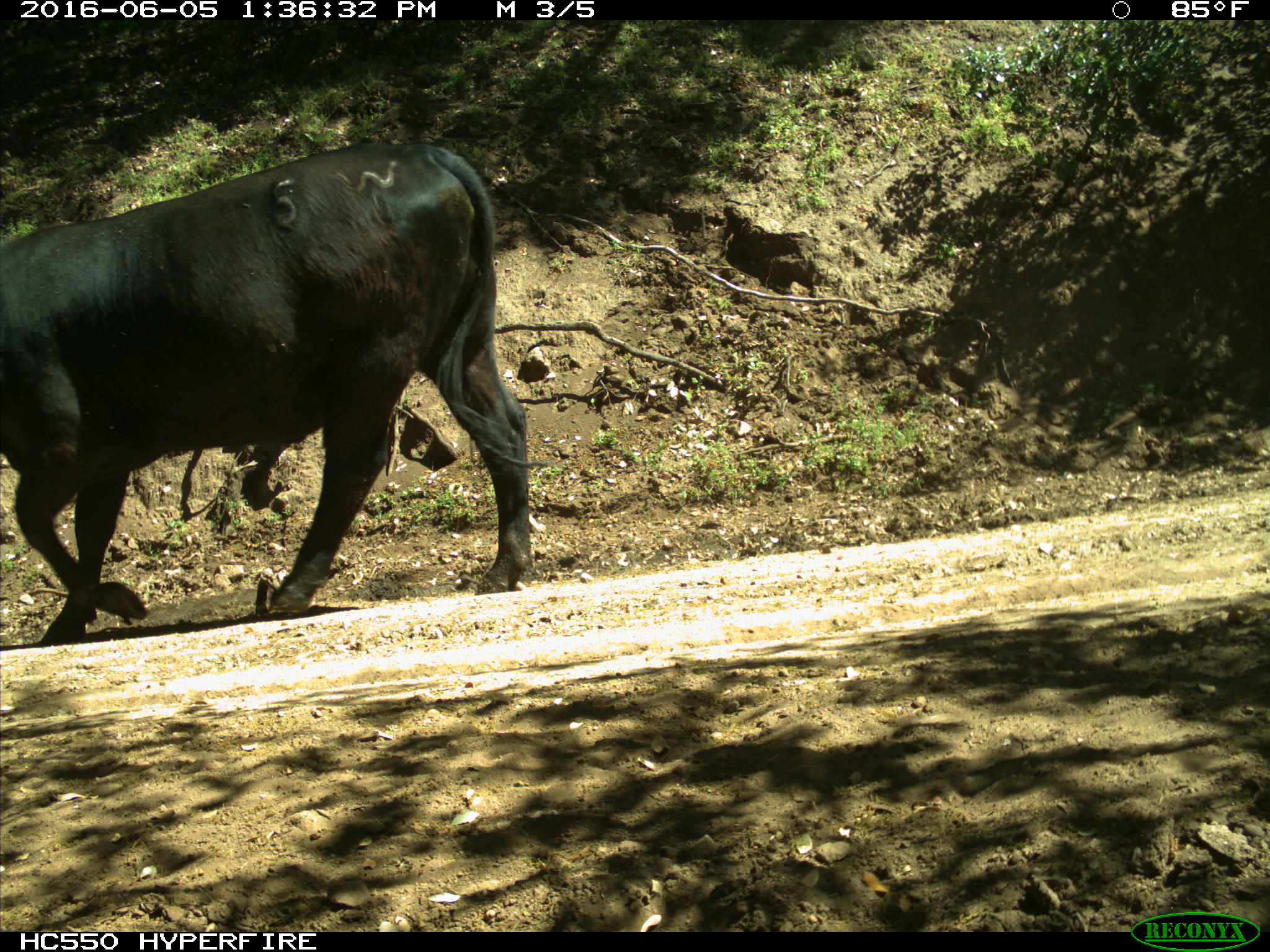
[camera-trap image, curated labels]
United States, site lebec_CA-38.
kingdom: Animalia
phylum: Chordata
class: Mammalia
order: Artiodactyla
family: Bovidae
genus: Bos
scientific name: Bos taurus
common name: domestic cow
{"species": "Bos taurus (domestic cow)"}